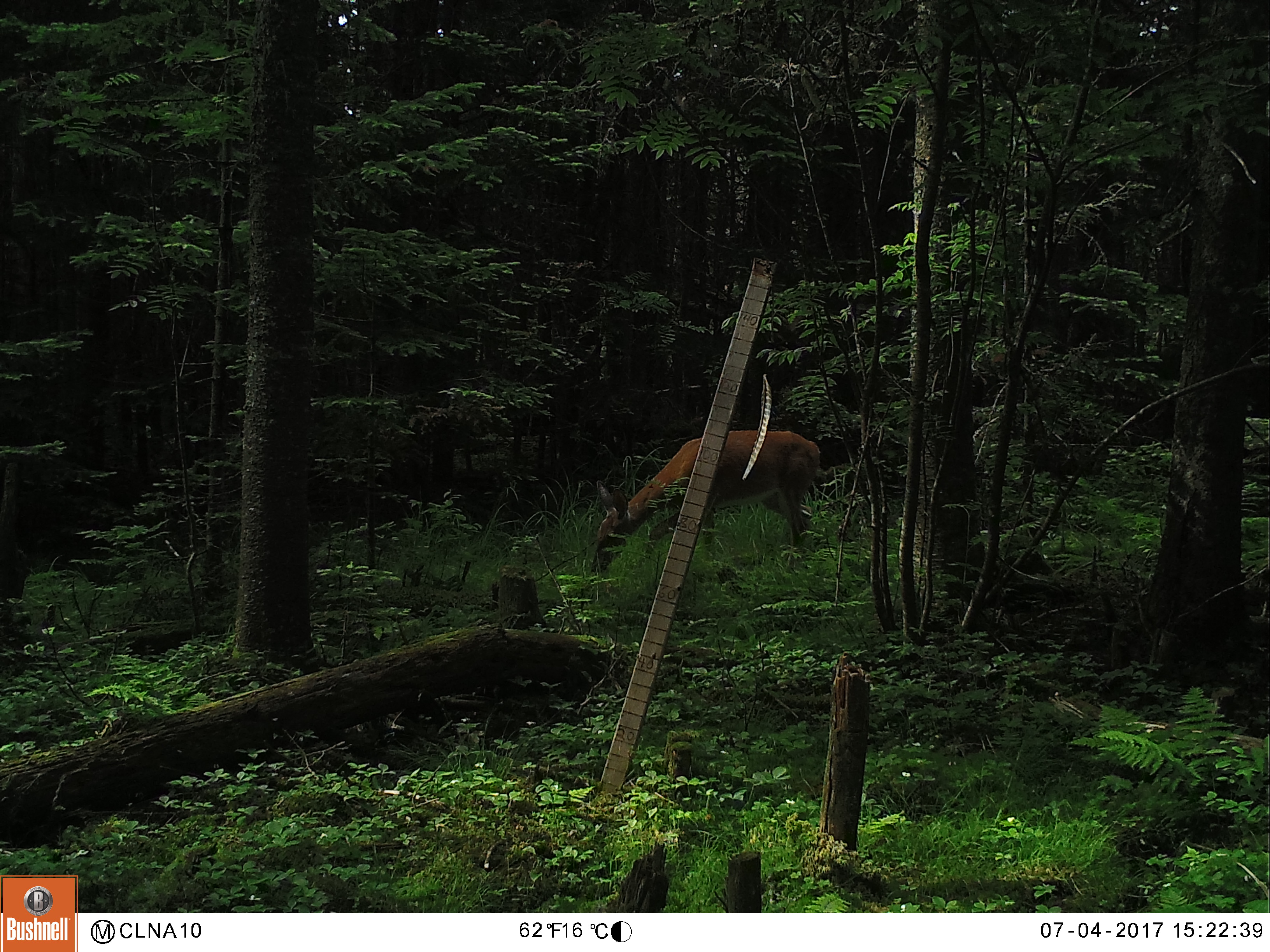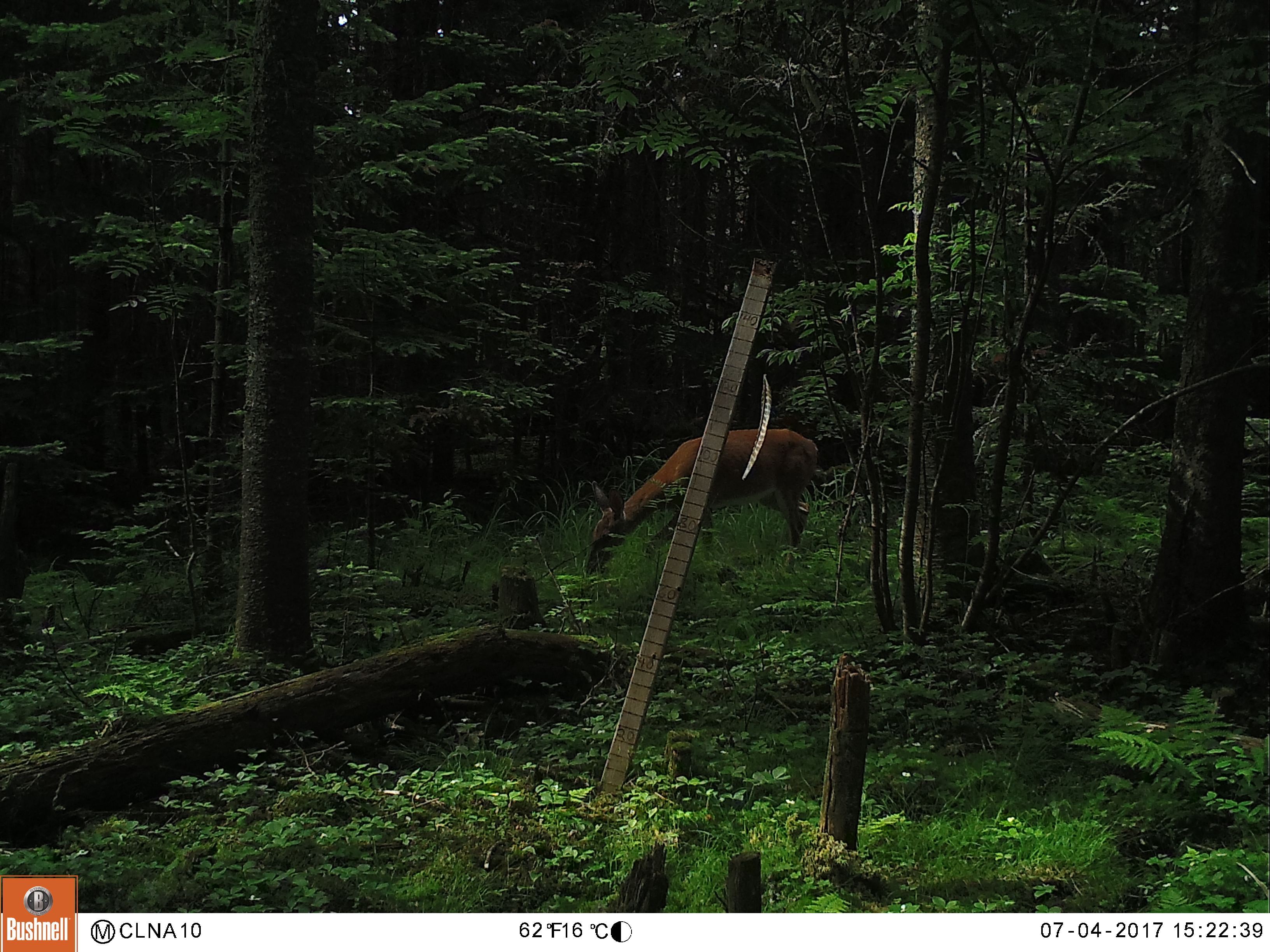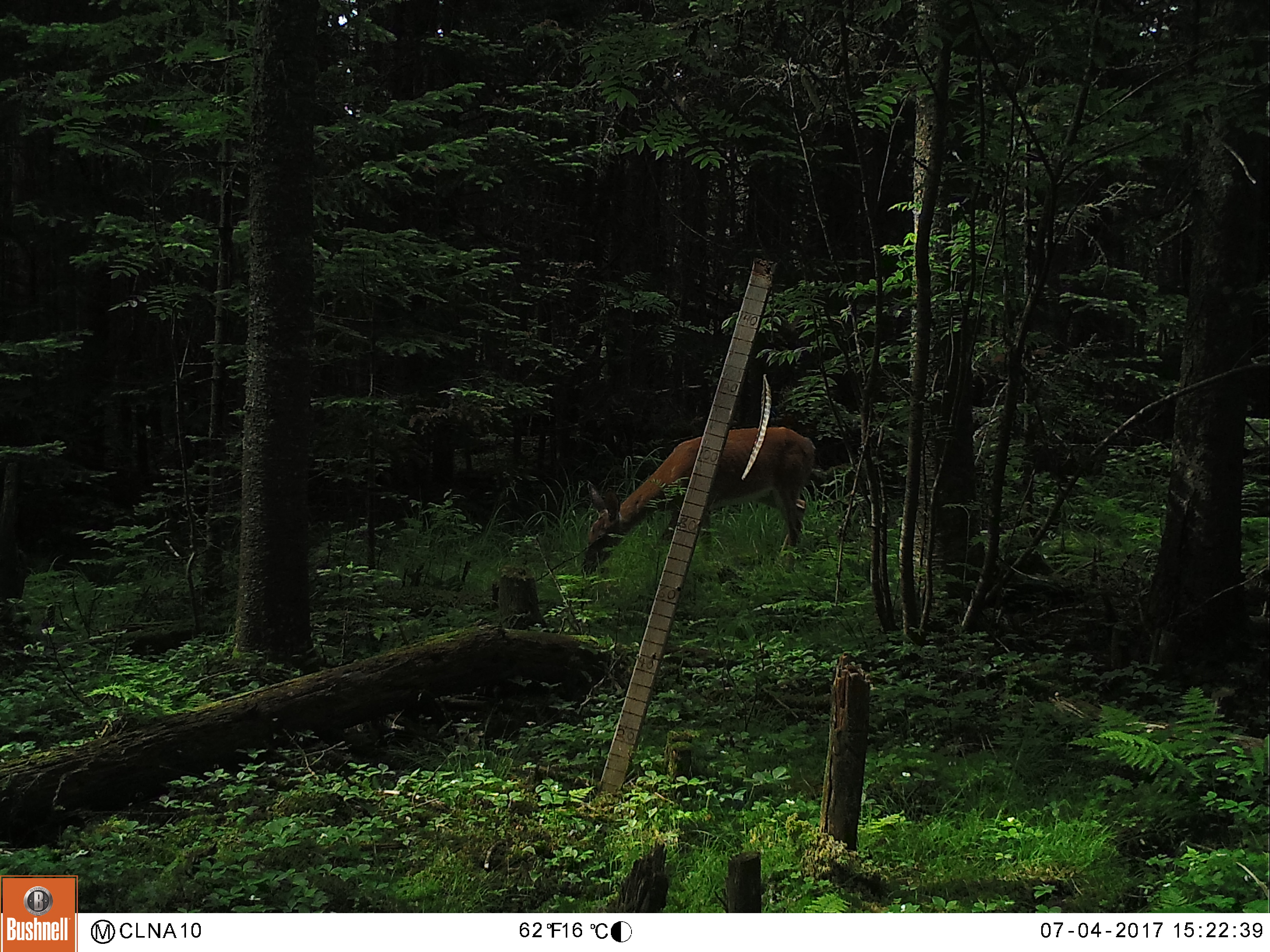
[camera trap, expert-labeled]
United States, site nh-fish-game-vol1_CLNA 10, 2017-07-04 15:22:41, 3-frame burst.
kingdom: Animalia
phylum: Chordata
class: Mammalia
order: Artiodactyla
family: Cervidae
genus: Odocoileus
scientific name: Odocoileus virginianus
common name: white-tailed deer